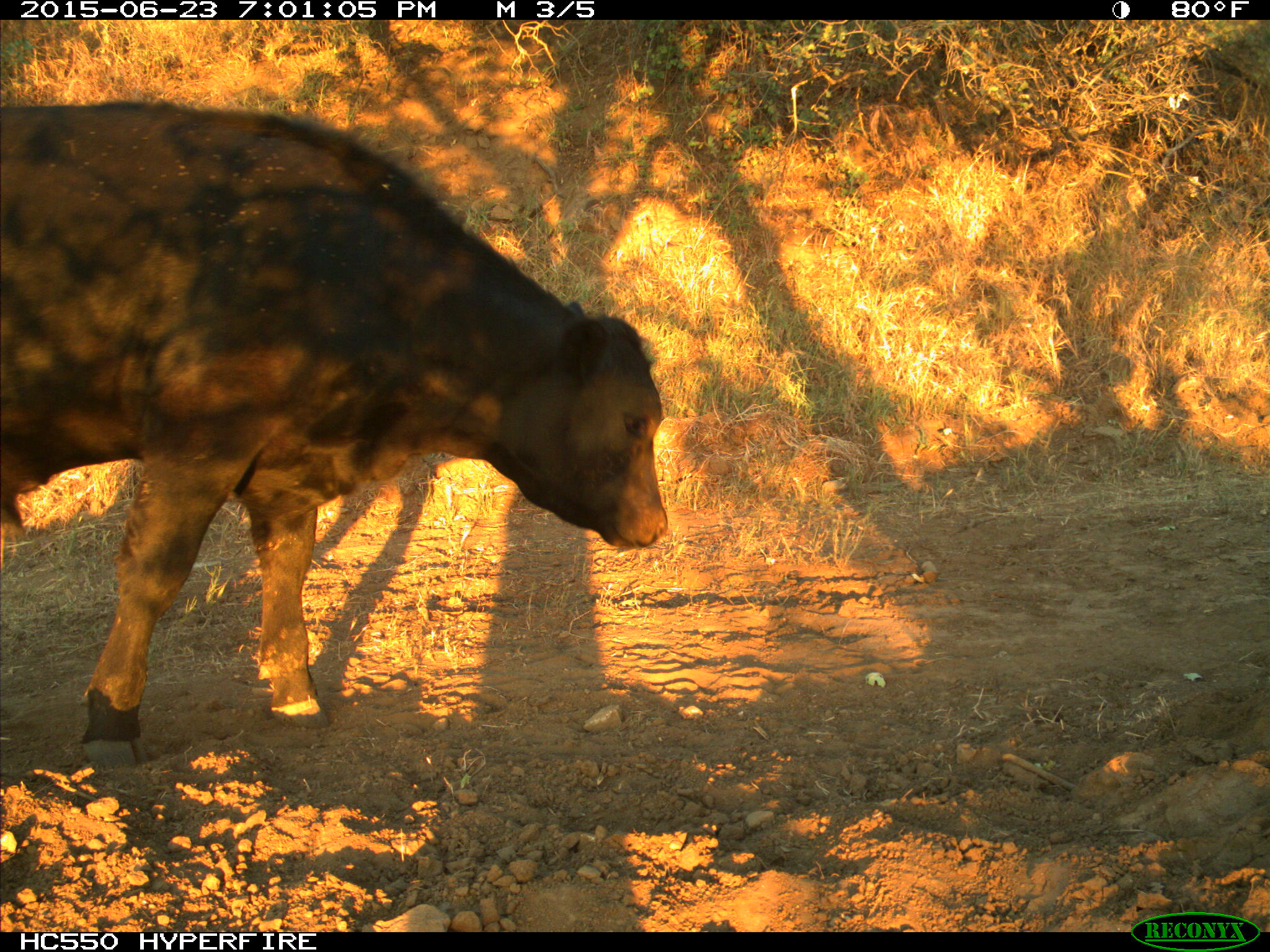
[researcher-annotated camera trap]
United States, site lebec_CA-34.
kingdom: Animalia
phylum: Chordata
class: Mammalia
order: Artiodactyla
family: Bovidae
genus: Bos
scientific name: Bos taurus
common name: domestic cow